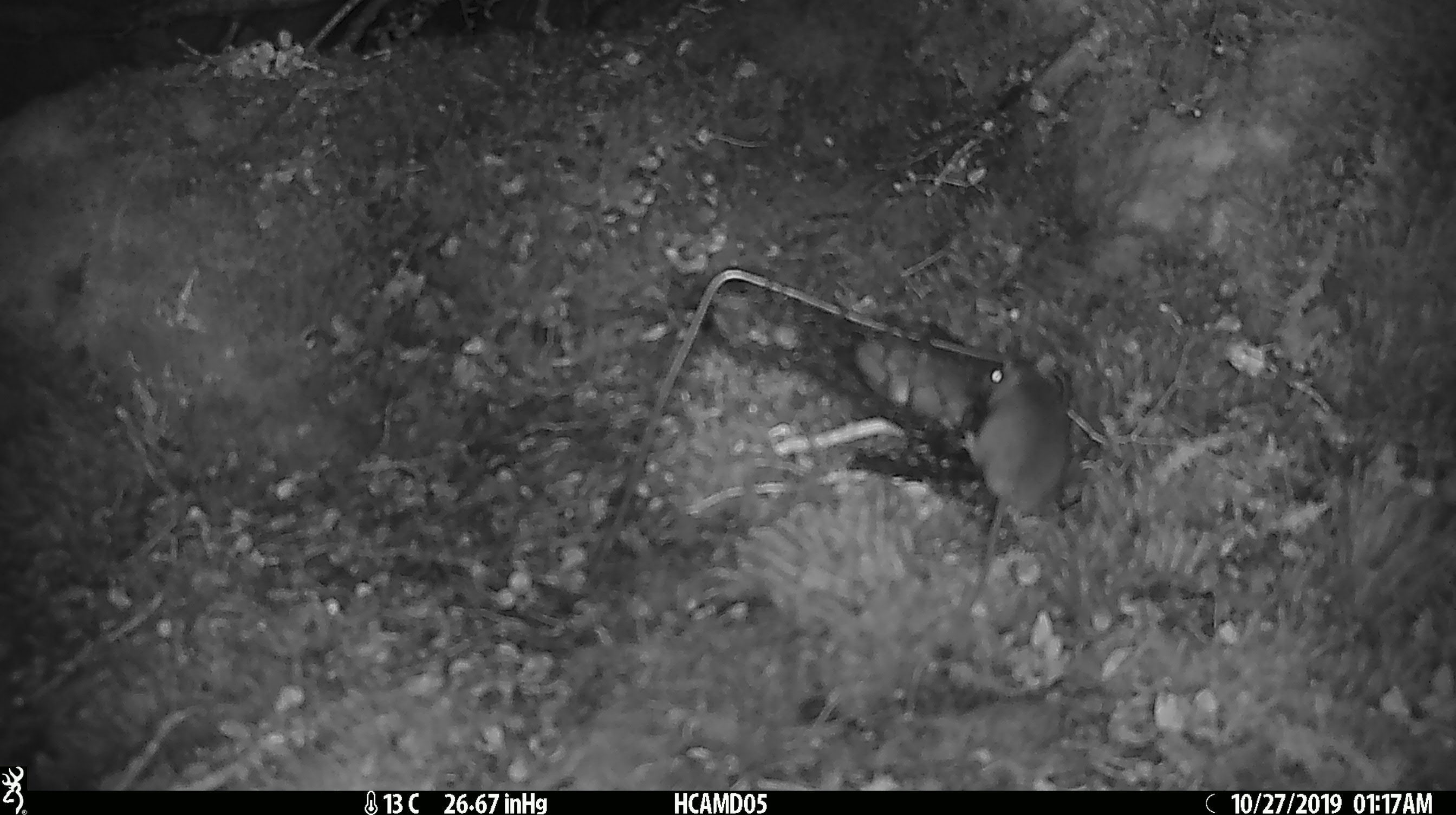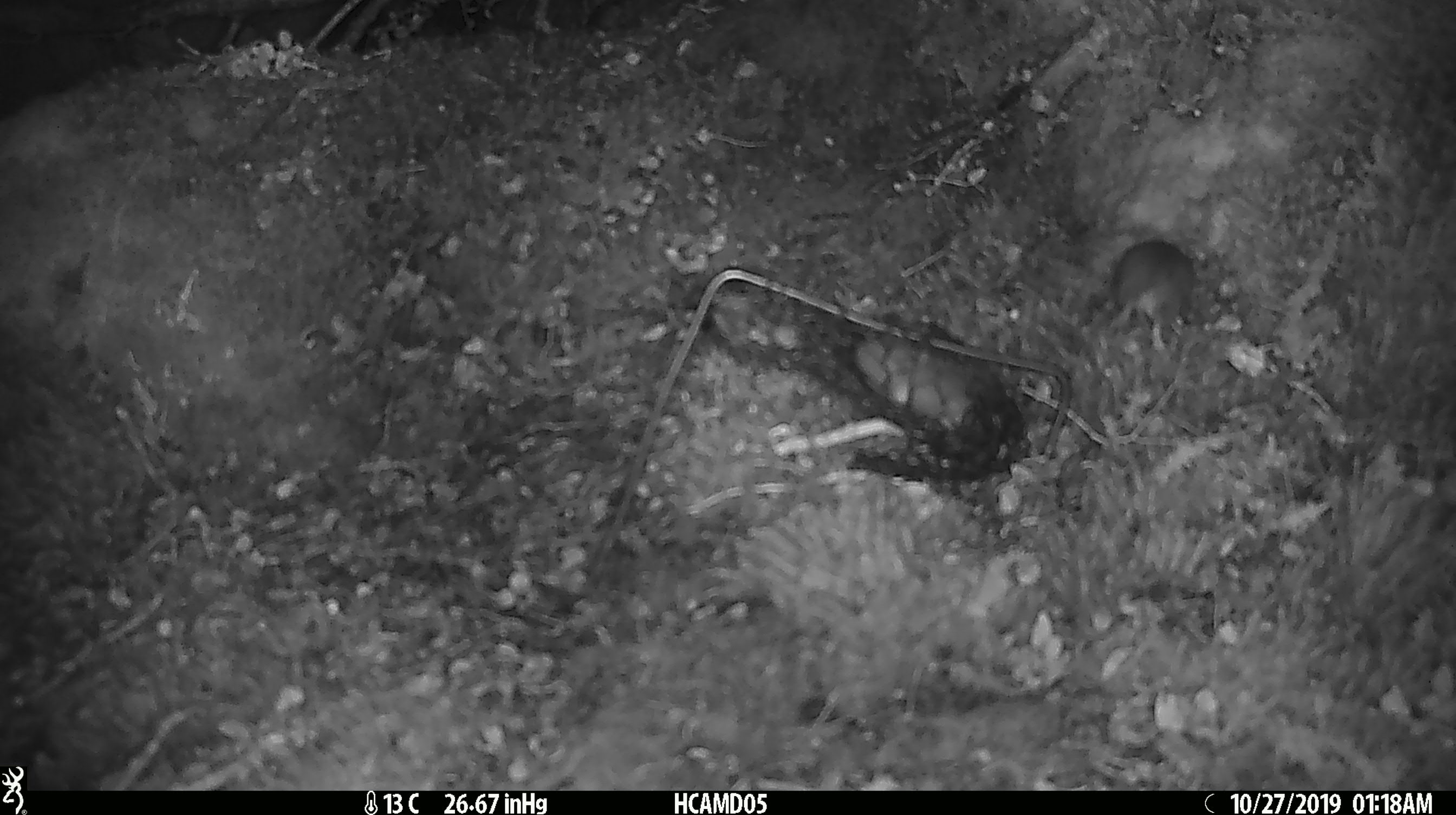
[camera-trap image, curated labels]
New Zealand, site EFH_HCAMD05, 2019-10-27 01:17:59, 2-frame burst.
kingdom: Animalia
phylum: Chordata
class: Mammalia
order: Rodentia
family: Muridae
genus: Mus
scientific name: Mus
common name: mouse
Mouse (Mus).